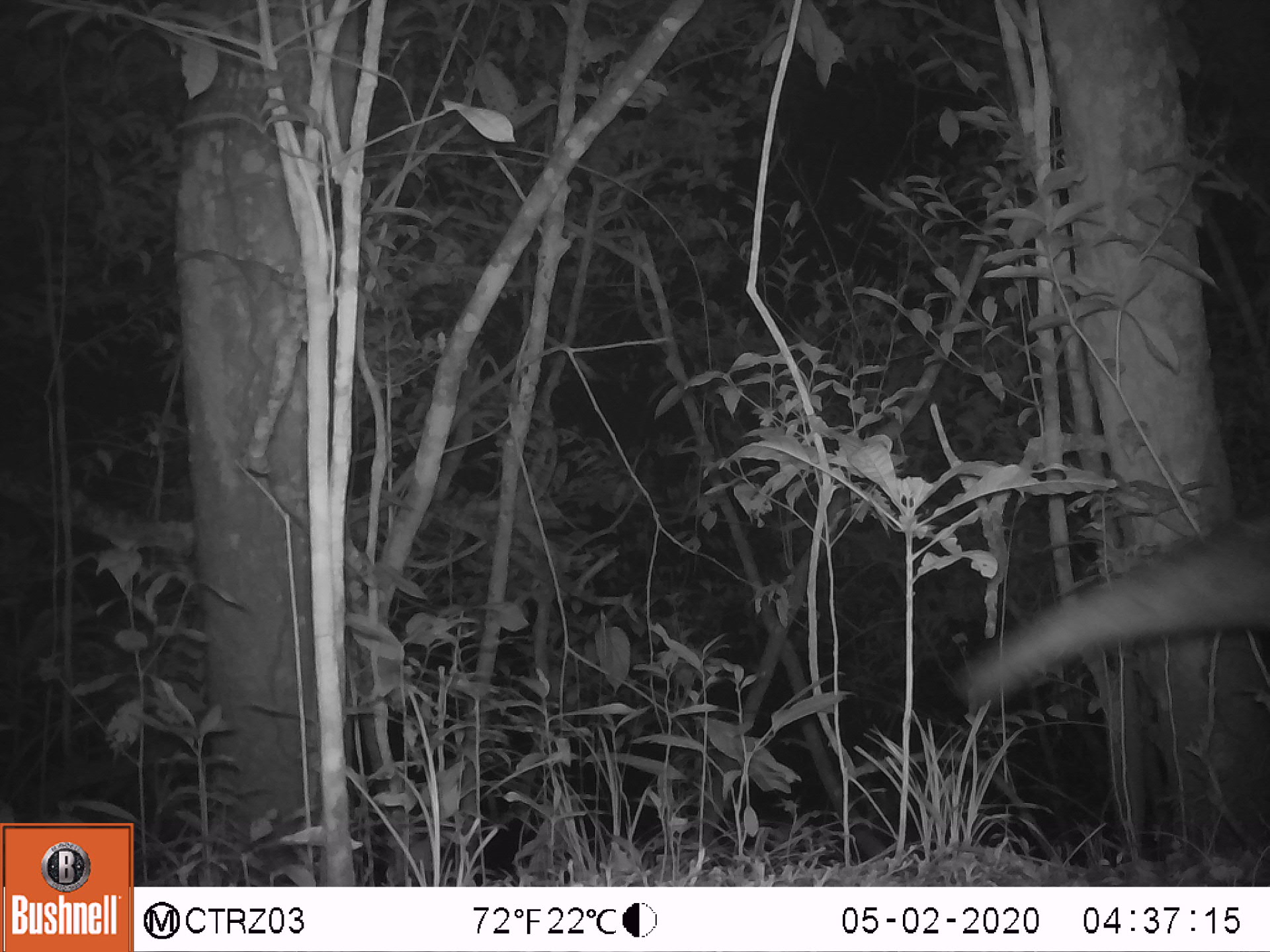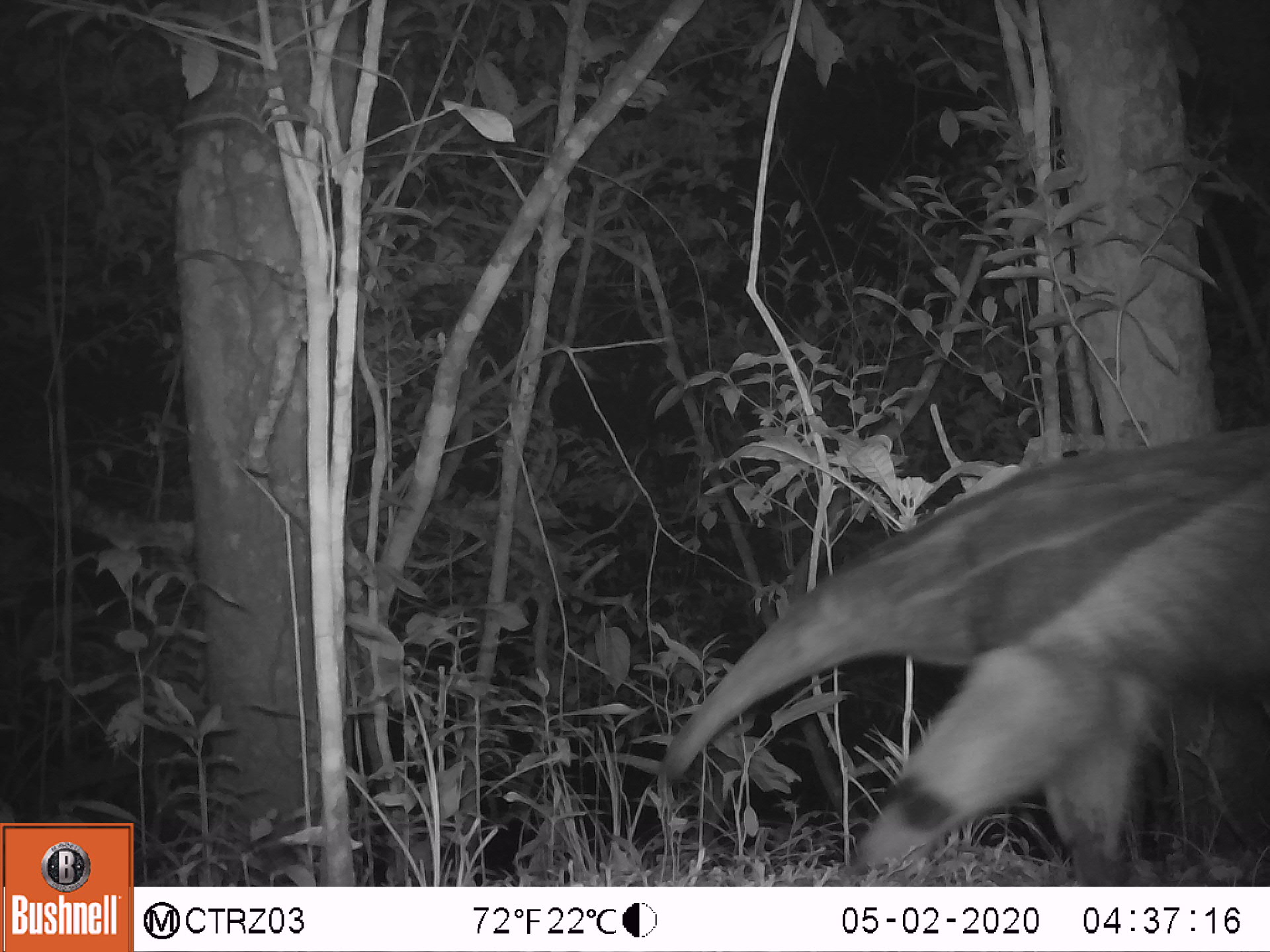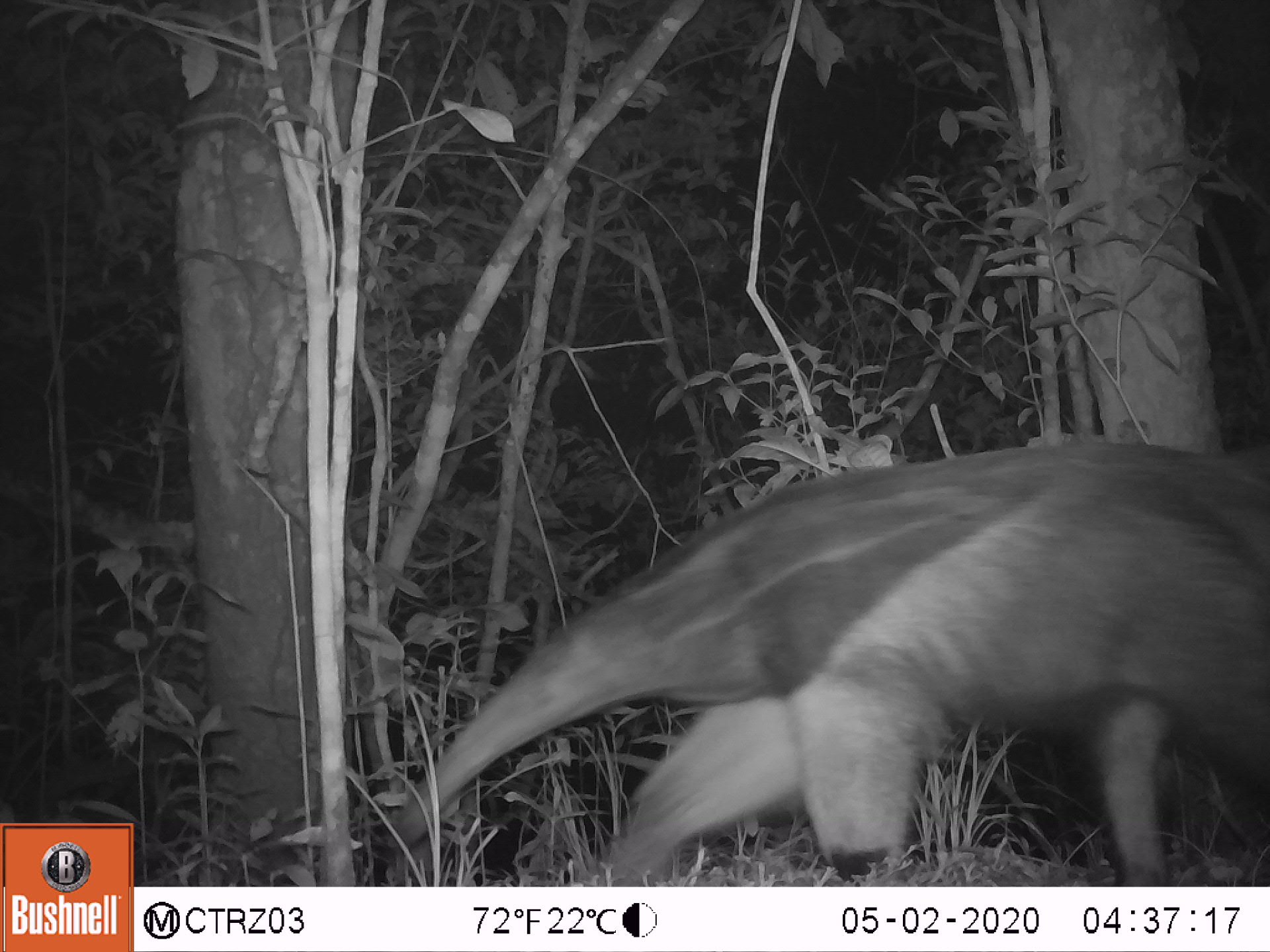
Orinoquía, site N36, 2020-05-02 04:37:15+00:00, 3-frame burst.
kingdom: Animalia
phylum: Chordata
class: Mammalia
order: Pilosa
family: Myrmecophagidae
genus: Myrmecophaga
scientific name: Myrmecophaga tridactyla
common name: giant anteater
Giant anteater (Myrmecophaga tridactyla).